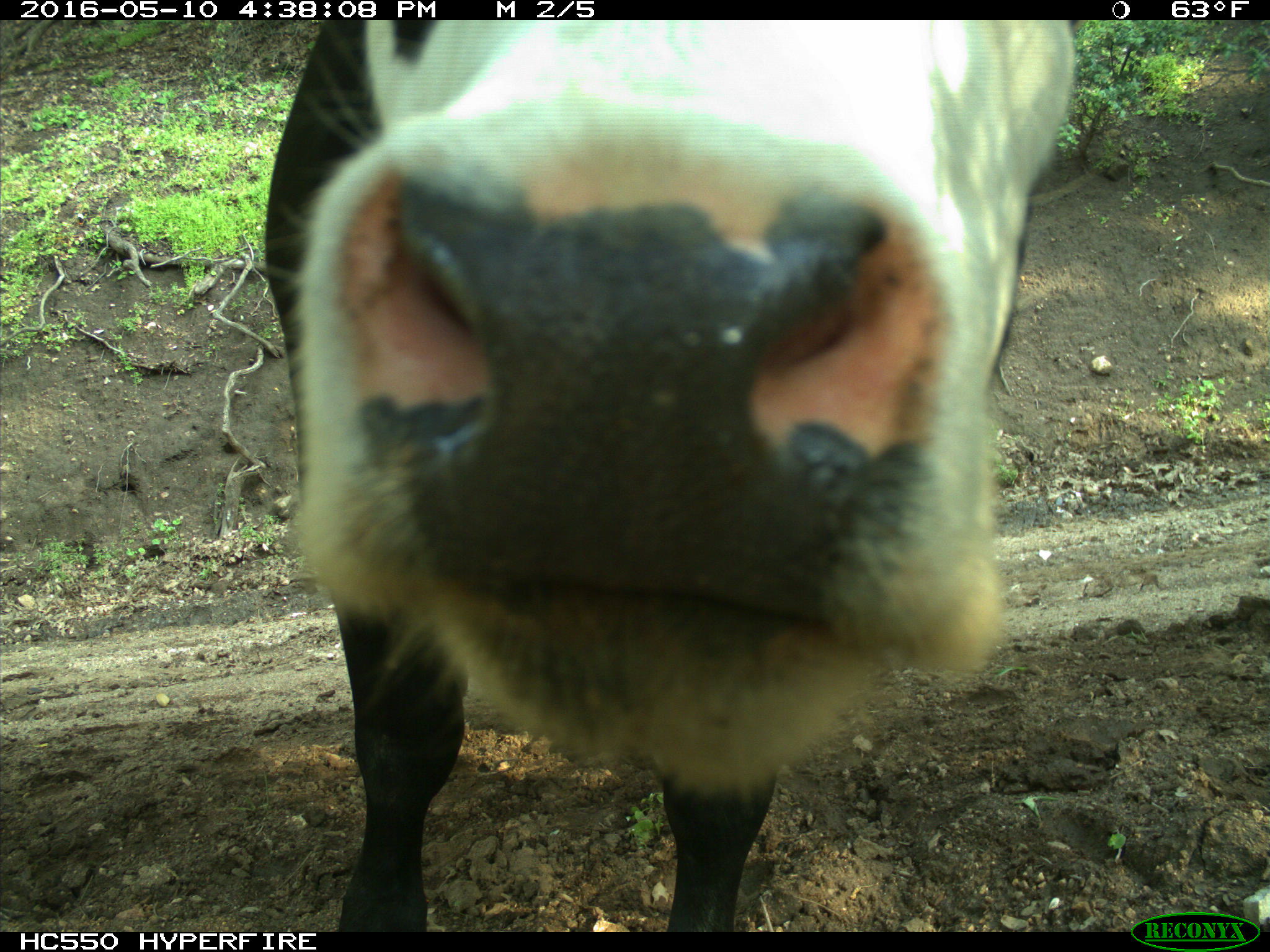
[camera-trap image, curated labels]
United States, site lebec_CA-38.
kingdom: Animalia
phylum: Chordata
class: Mammalia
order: Artiodactyla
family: Bovidae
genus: Bos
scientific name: Bos taurus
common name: domestic cow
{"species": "Bos taurus (domestic cow)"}